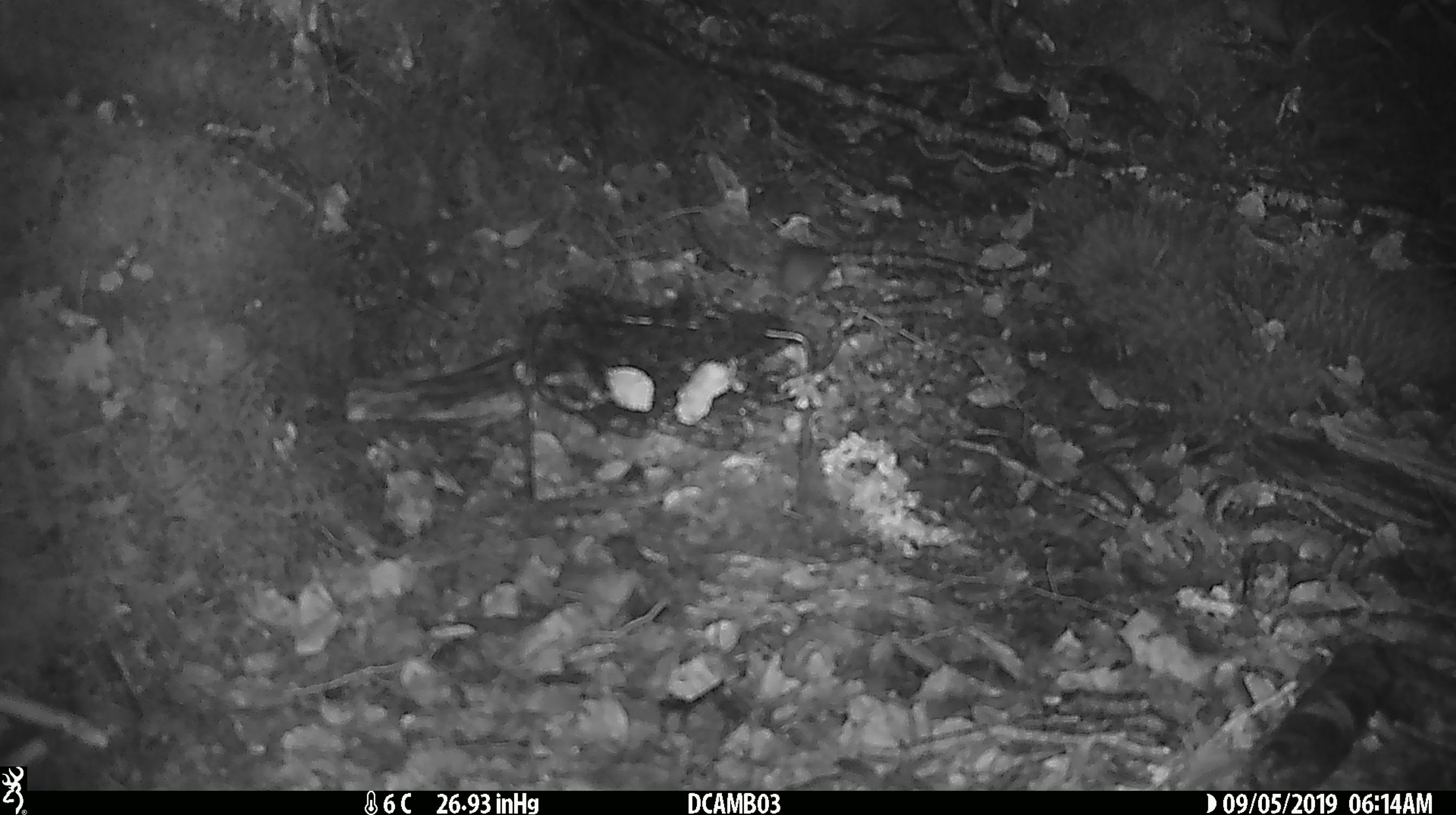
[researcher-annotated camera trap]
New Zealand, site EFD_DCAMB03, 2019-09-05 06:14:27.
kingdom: Animalia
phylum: Chordata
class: Mammalia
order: Rodentia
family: Muridae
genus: Mus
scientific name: Mus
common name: mouse